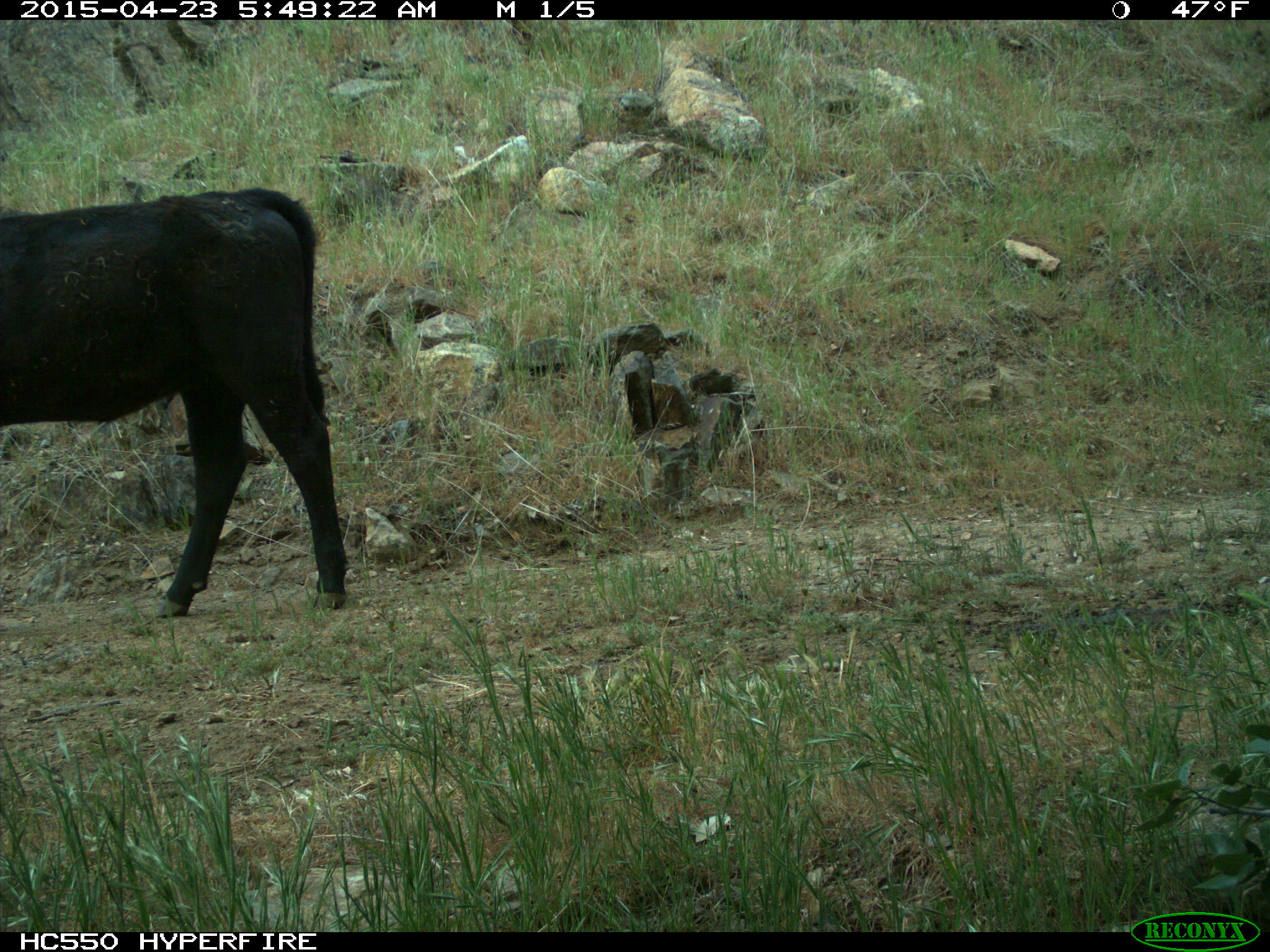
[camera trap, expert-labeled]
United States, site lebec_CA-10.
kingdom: Animalia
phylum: Chordata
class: Mammalia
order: Artiodactyla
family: Bovidae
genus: Bos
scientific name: Bos taurus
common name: domestic cow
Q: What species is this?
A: Bos taurus (domestic cow).